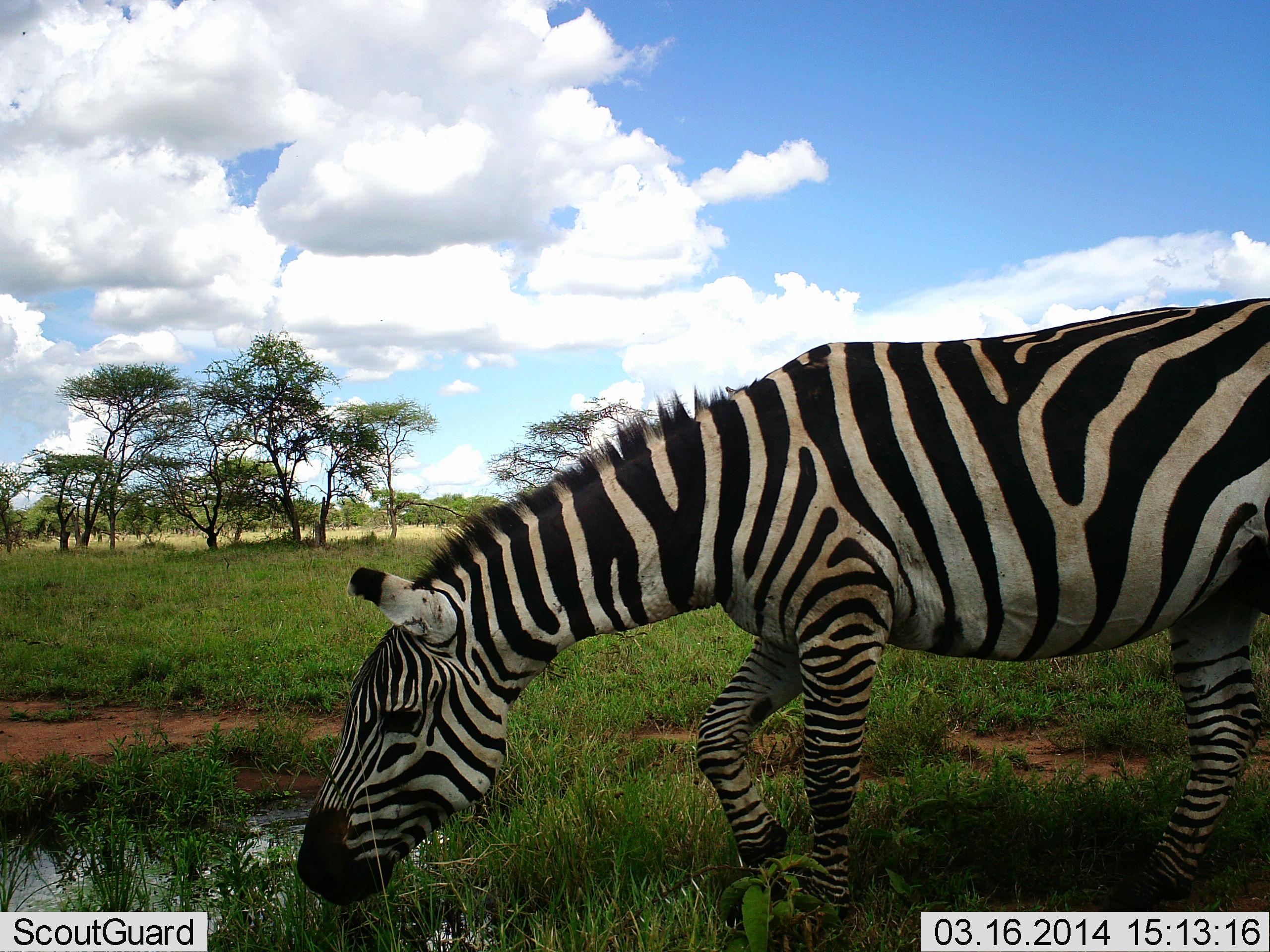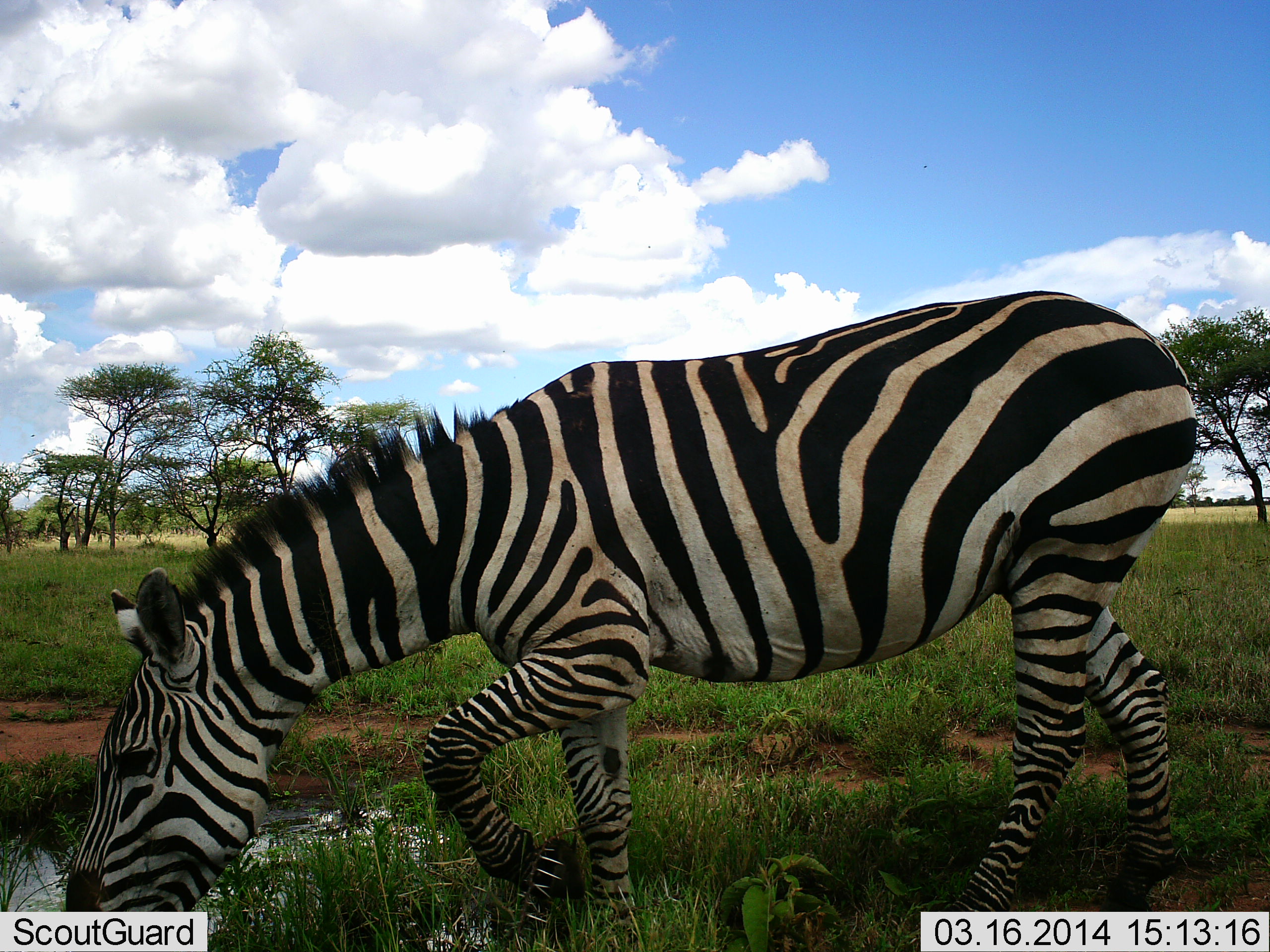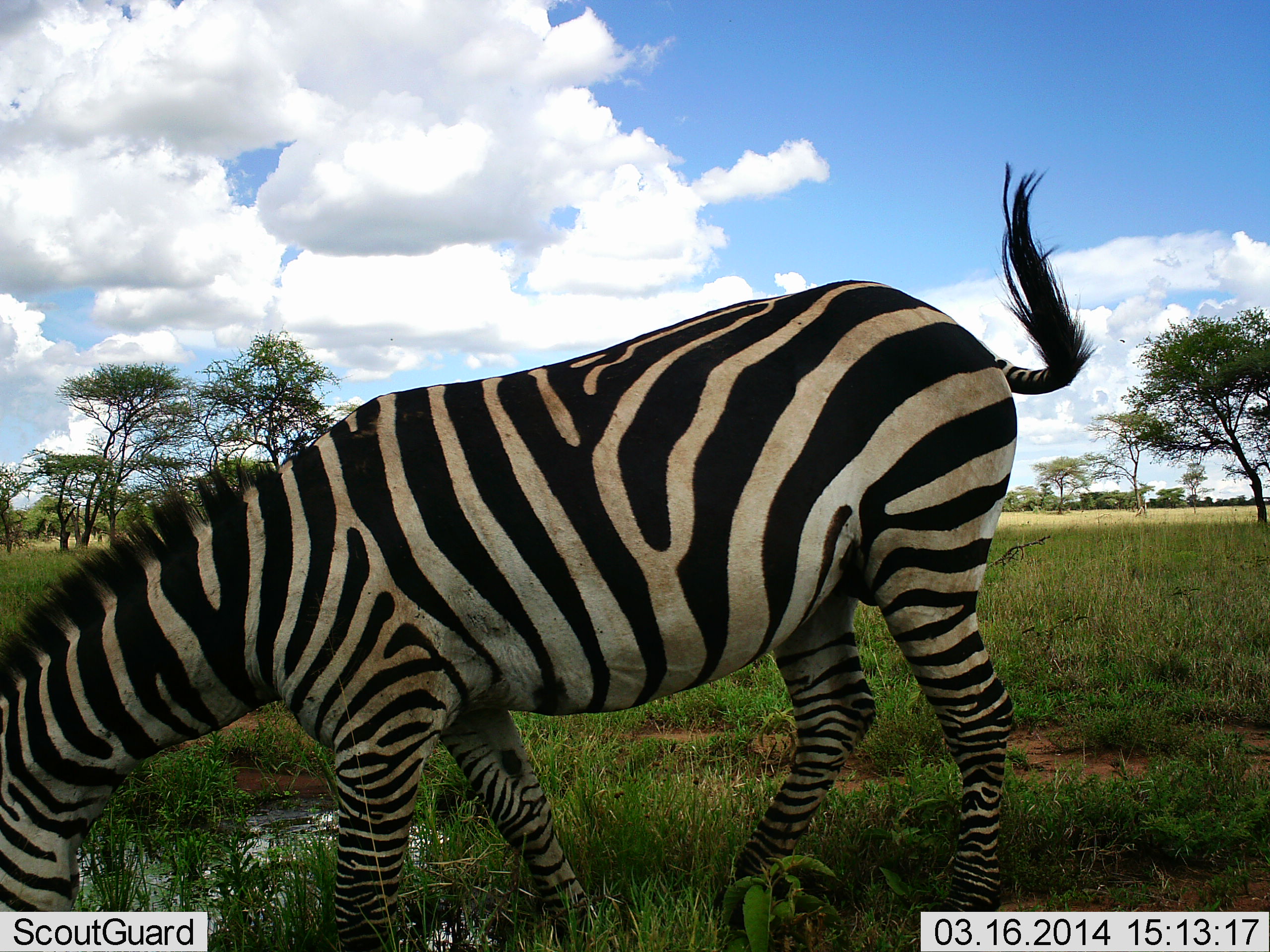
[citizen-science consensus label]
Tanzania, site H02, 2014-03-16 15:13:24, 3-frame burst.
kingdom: Animalia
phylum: Chordata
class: Mammalia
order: Perissodactyla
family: Equidae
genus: Equus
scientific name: Equus quagga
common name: plains zebra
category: zebra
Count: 1.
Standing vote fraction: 36%.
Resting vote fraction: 0%.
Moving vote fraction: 36%.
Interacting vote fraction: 9%.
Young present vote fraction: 0%.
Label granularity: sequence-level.